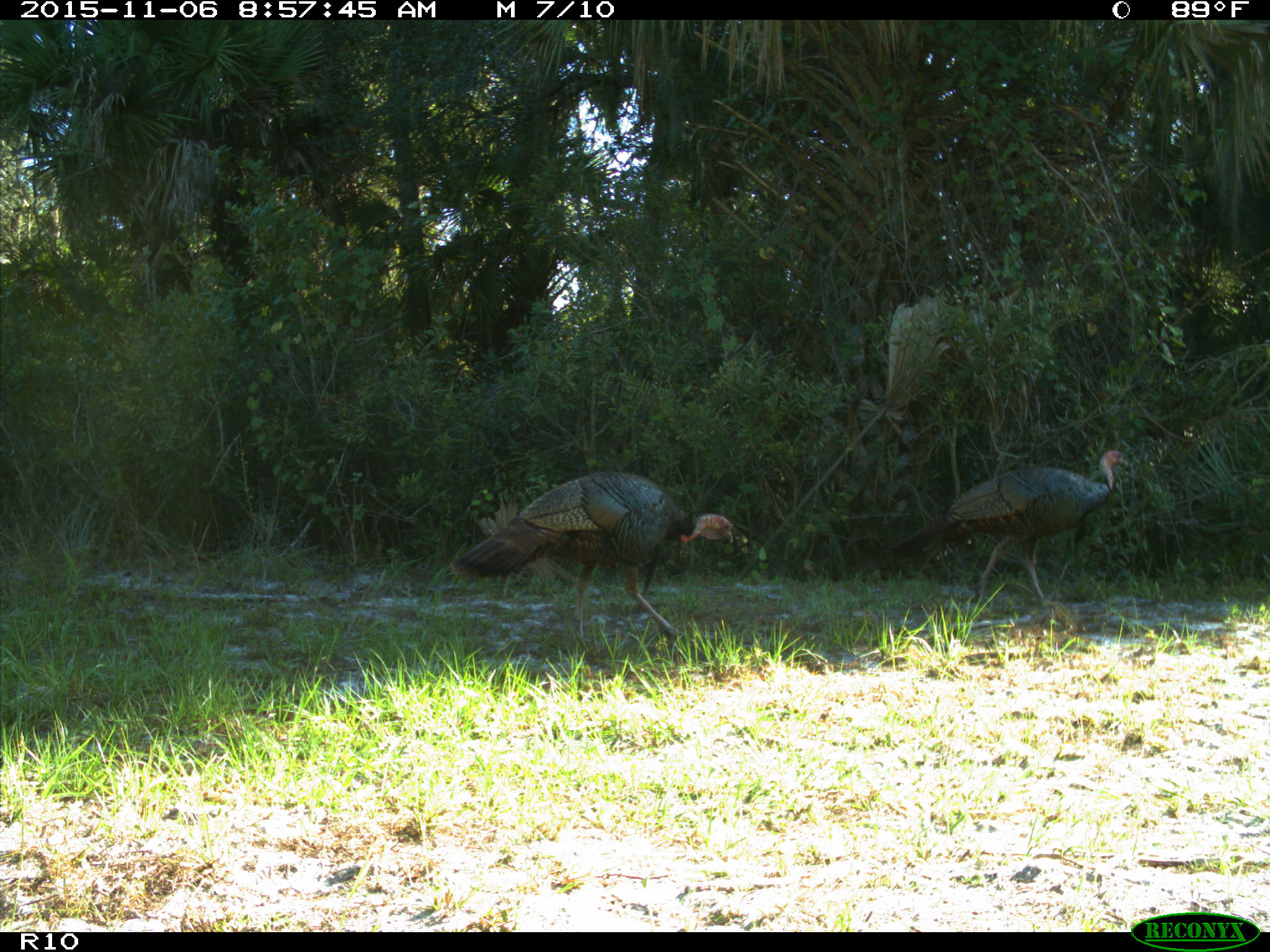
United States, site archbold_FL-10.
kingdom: Animalia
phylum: Chordata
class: Aves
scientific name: Aves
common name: birds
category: unidentified bird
Unidentified bird (birds) (Aves).